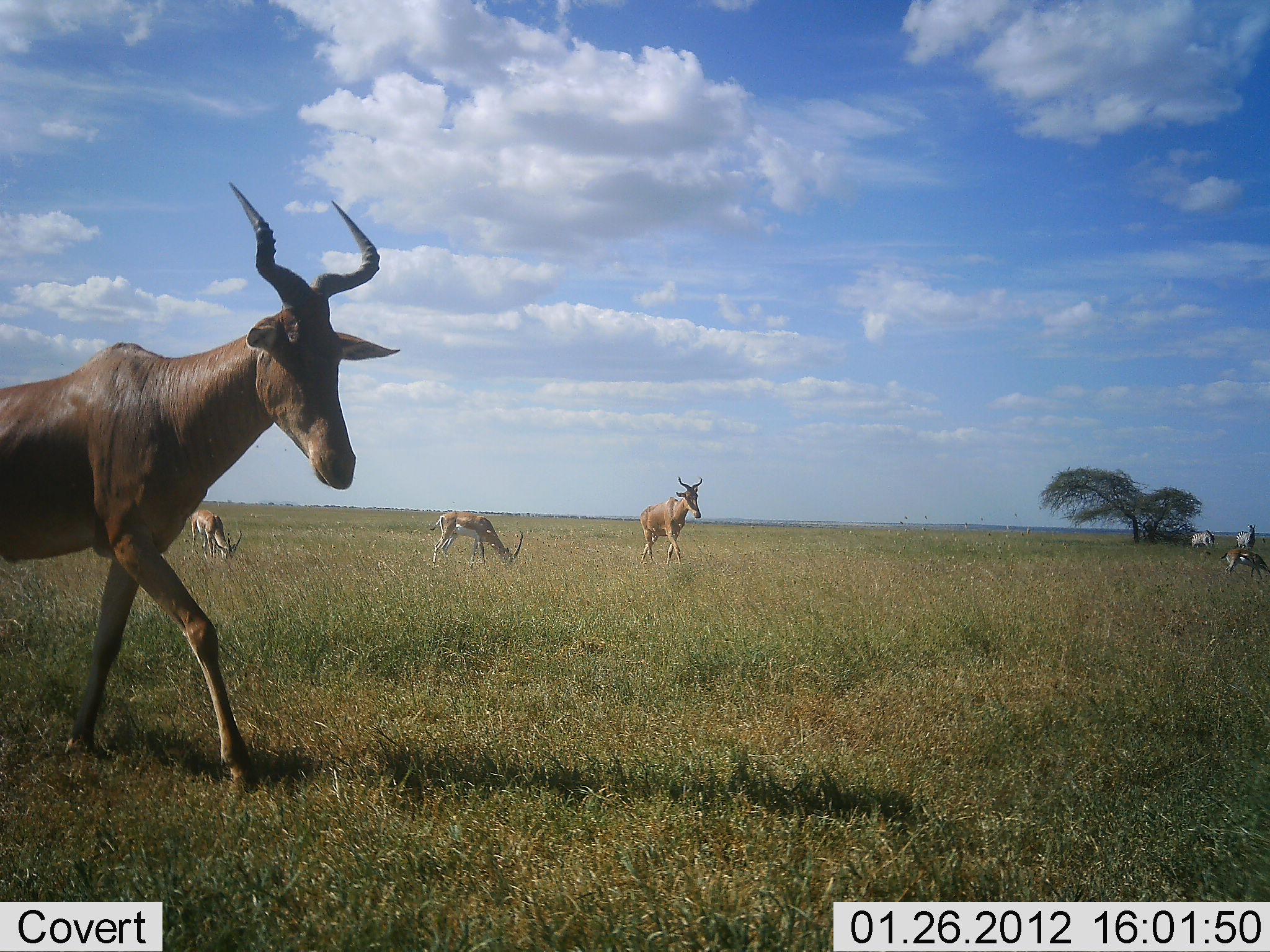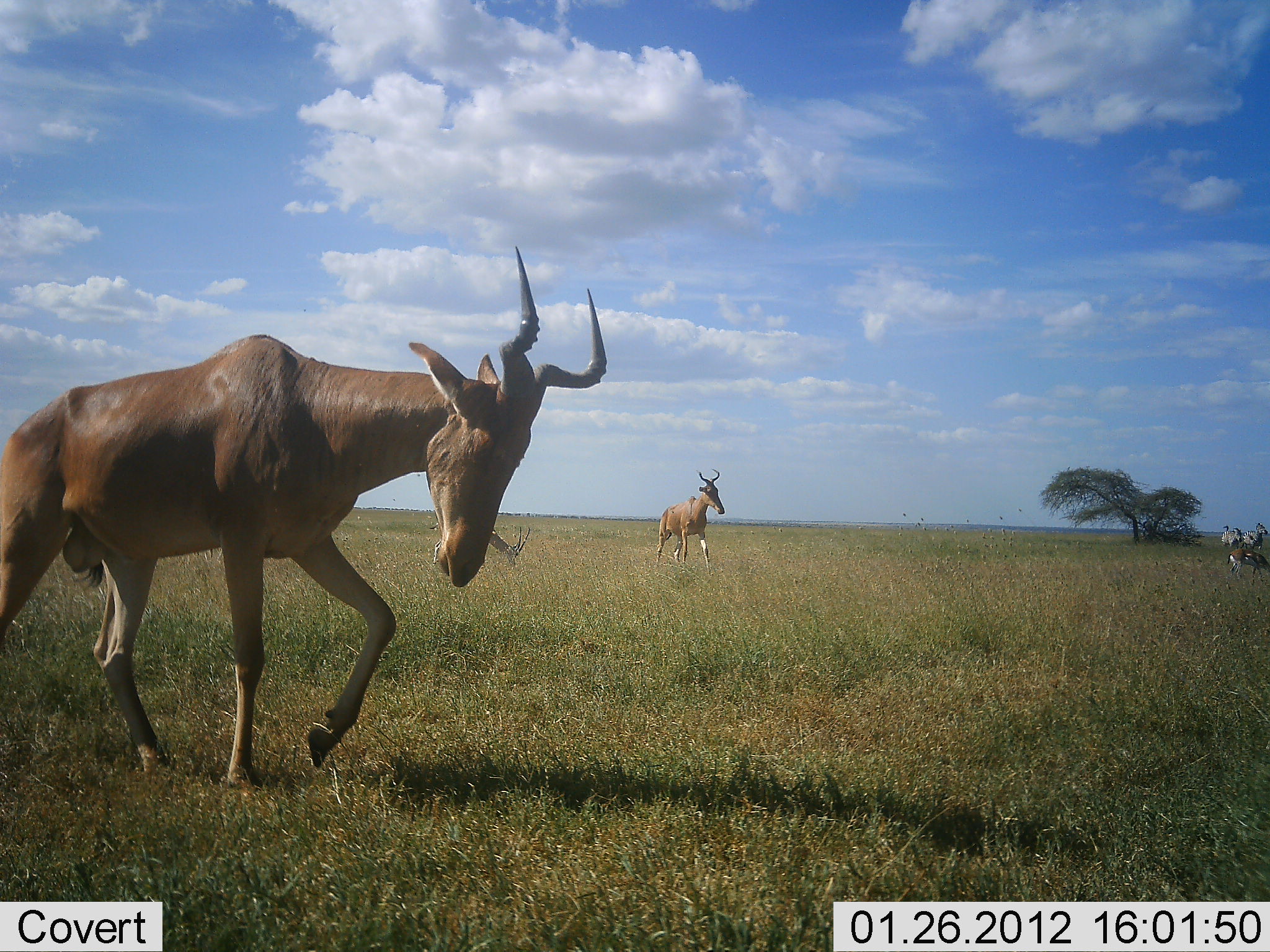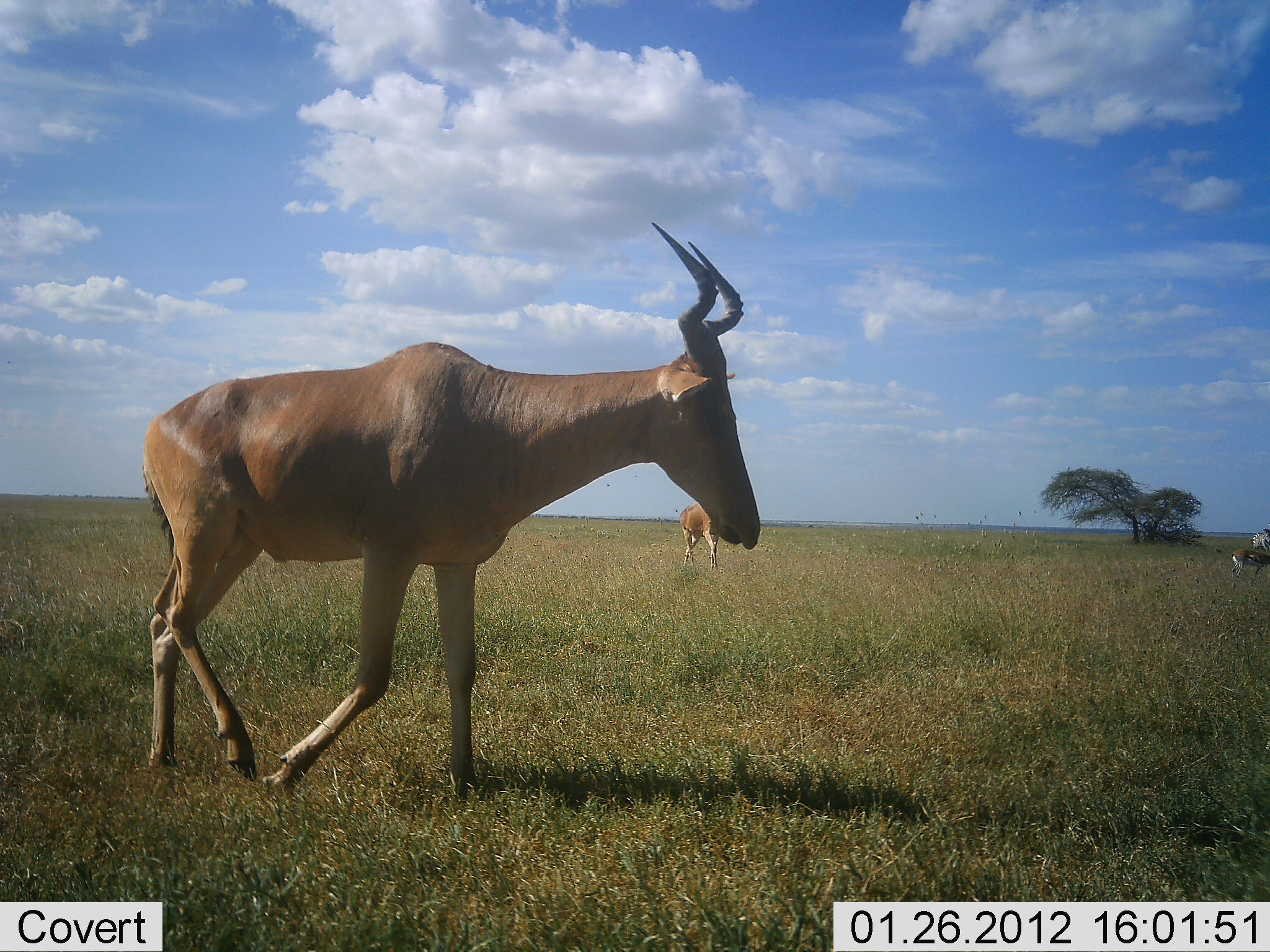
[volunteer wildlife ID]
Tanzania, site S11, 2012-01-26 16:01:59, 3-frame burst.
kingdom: Animalia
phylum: Chordata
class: Mammalia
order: Artiodactyla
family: Bovidae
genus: Nanger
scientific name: Nanger granti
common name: grant's gazelle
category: gazellegrants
Gazellegrants (grant's gazelle) (Nanger granti), count 2. Behavior (volunteer vote fractions): standing 10%, resting 0%, moving 0%, interacting 0%. Young present (vote fraction): 0%. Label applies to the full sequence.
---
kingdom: Animalia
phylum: Chordata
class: Mammalia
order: Artiodactyla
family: Bovidae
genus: Alcelaphus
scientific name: Alcelaphus buselaphus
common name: hartebeest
Hartebeest (Alcelaphus buselaphus), count 3. Behavior (volunteer vote fractions): standing 11%, resting 0%, moving 89%, interacting 4%. Young present (vote fraction): 0%. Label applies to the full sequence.